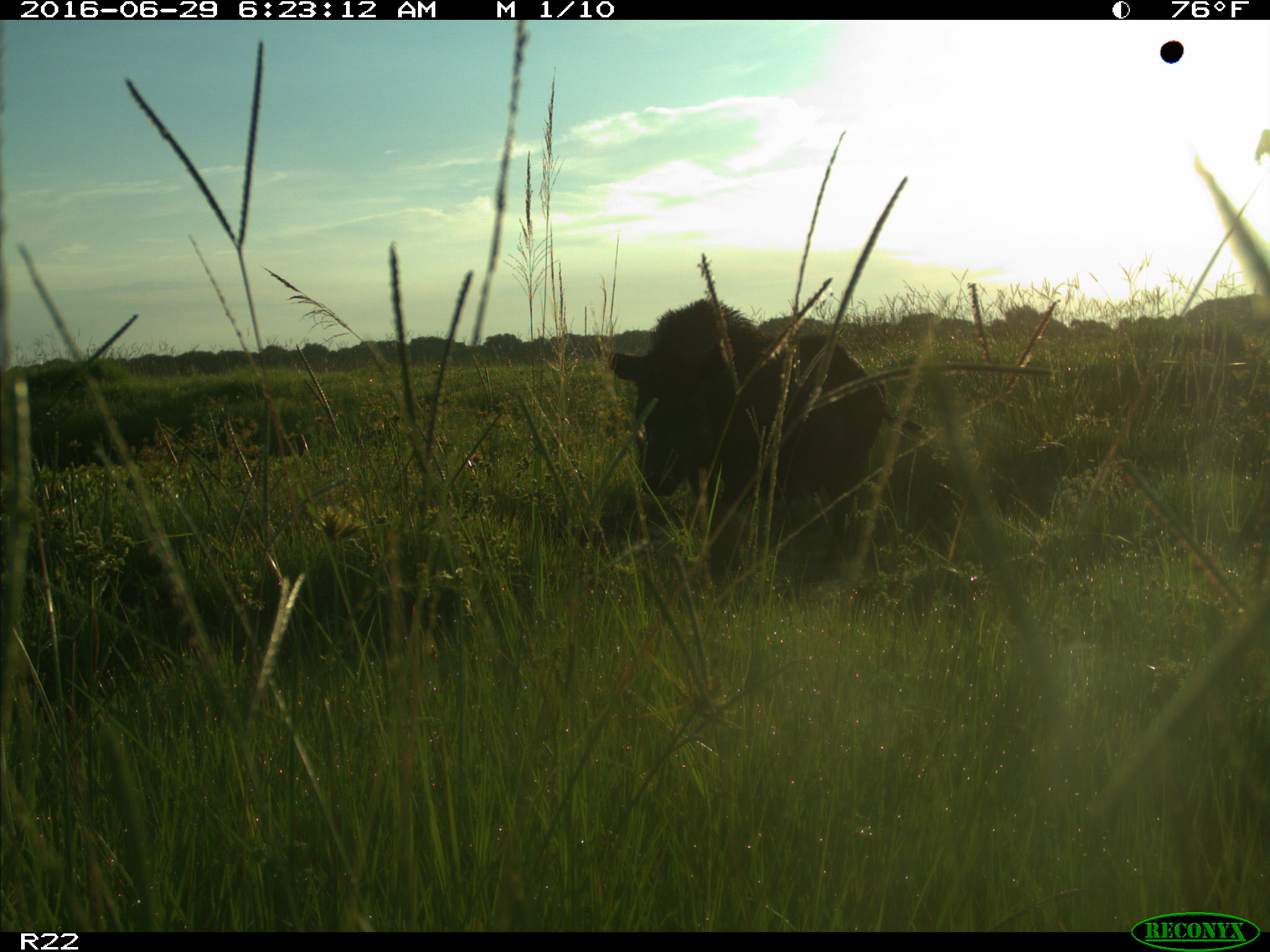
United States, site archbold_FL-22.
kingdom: Animalia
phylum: Chordata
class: Mammalia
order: Artiodactyla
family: Suidae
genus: Sus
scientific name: Sus scrofa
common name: wild boar